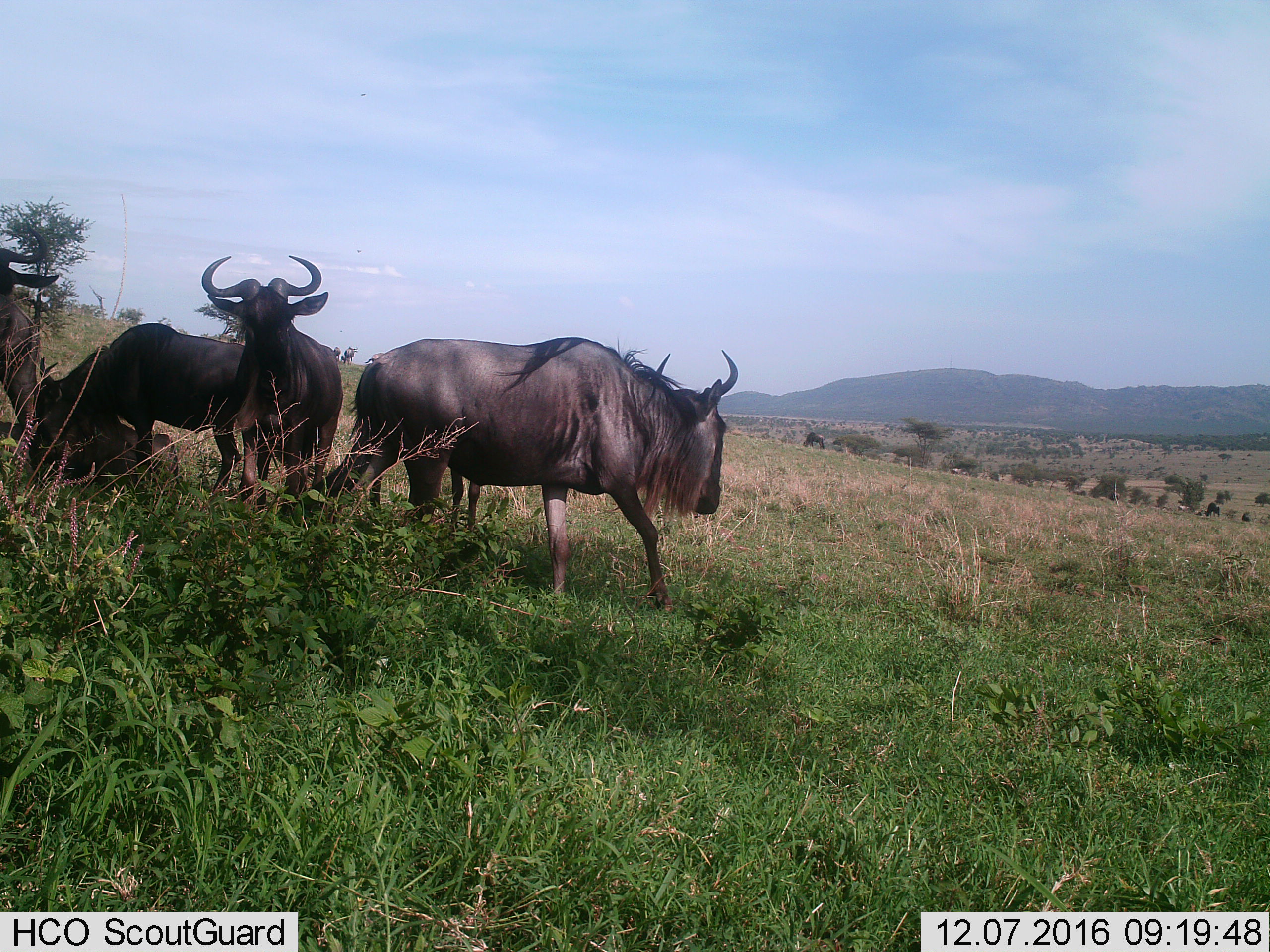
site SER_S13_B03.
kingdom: Animalia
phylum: Chordata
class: Mammalia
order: Artiodactyla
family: Bovidae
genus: Connochaetes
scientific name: Connochaetes taurinus taurinus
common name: blue wildebeest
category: wildebeestblue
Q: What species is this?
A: Wildebeestblue (blue wildebeest) (Connochaetes taurinus taurinus).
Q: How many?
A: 3.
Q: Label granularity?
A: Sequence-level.